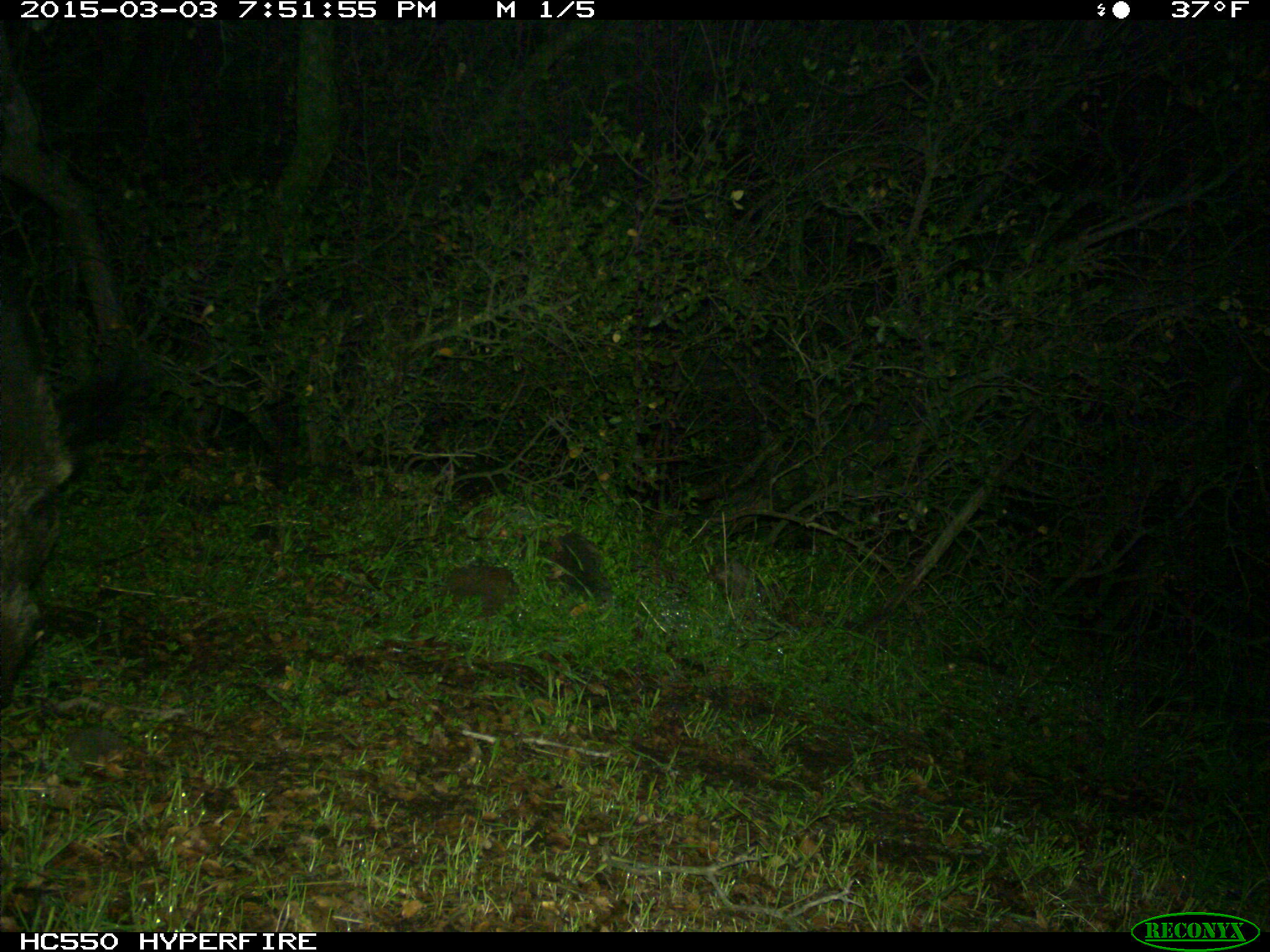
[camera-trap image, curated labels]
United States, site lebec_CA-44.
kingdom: Animalia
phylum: Chordata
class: Mammalia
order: Artiodactyla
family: Suidae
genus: Sus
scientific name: Sus scrofa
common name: wild boar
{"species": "Sus scrofa (wild boar)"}